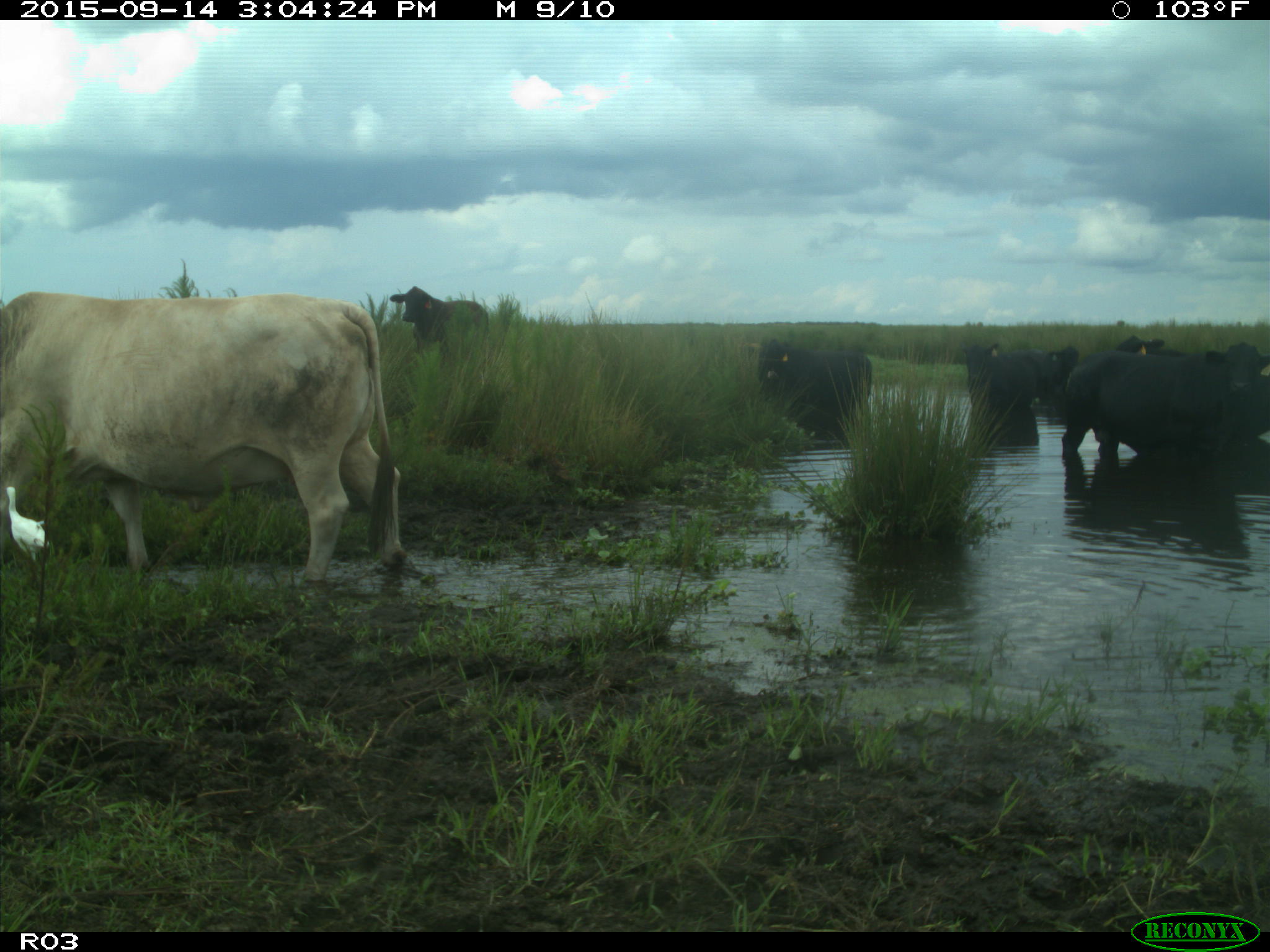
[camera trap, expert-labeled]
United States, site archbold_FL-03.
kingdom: Animalia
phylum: Chordata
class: Mammalia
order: Artiodactyla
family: Bovidae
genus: Bos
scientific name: Bos taurus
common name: domestic cow